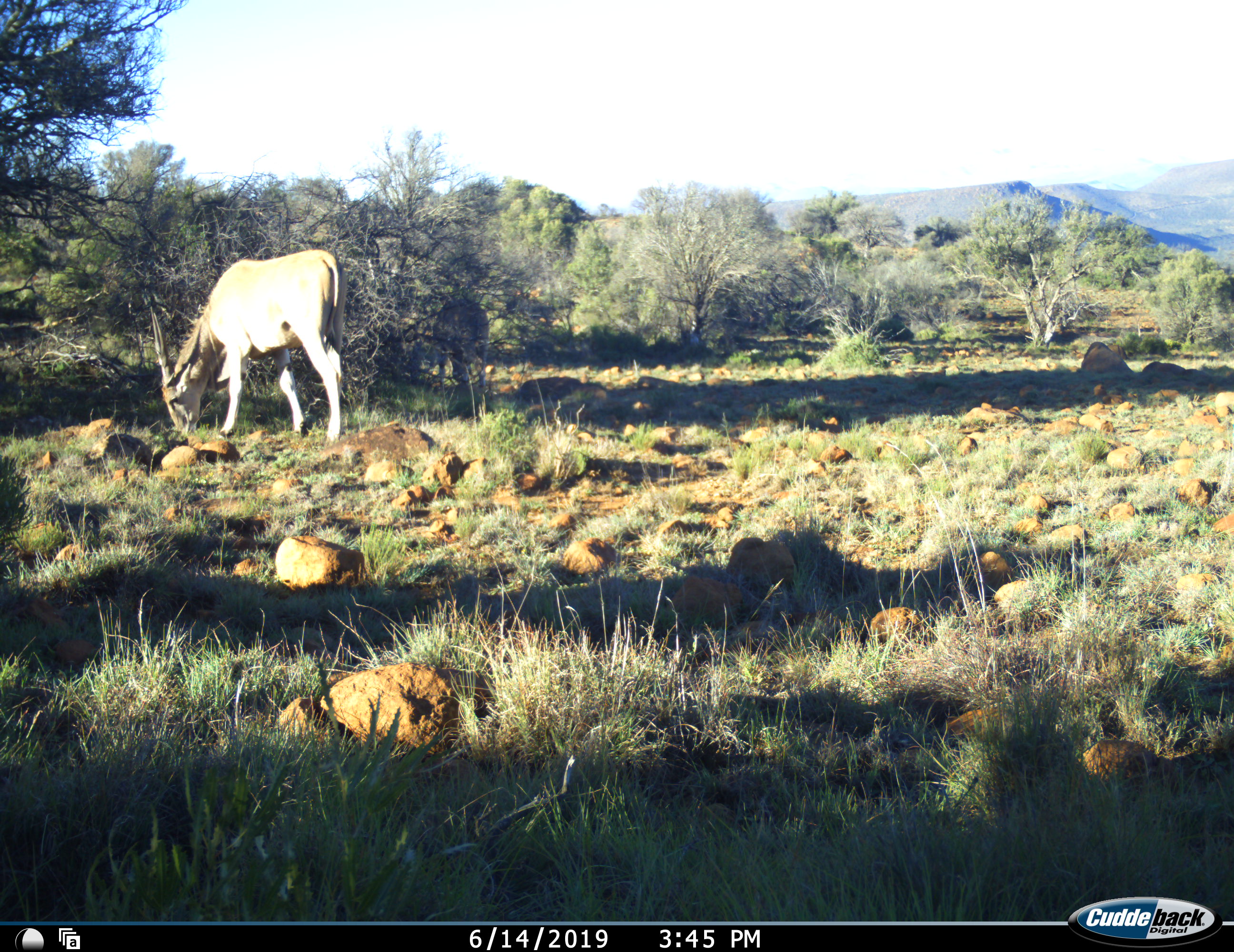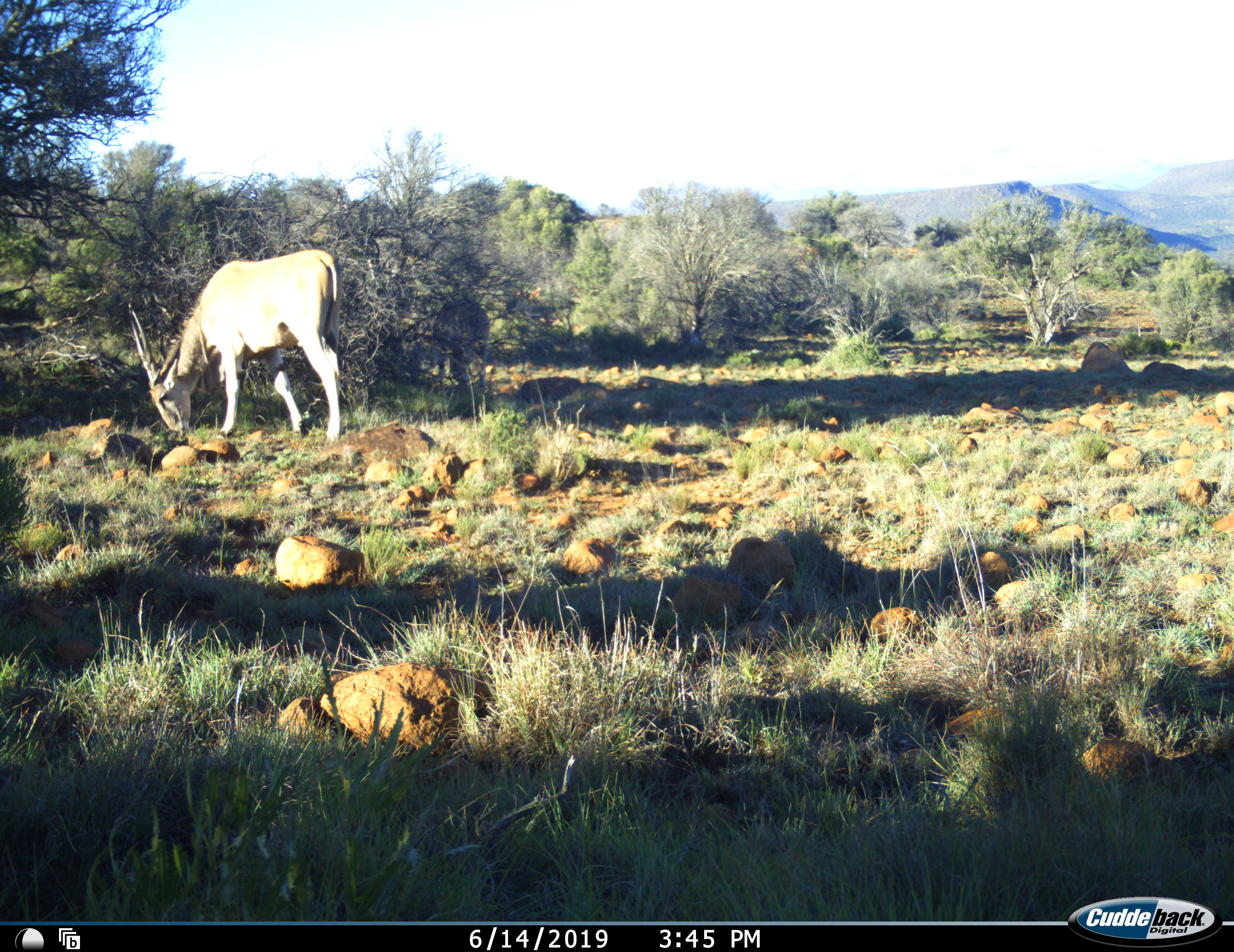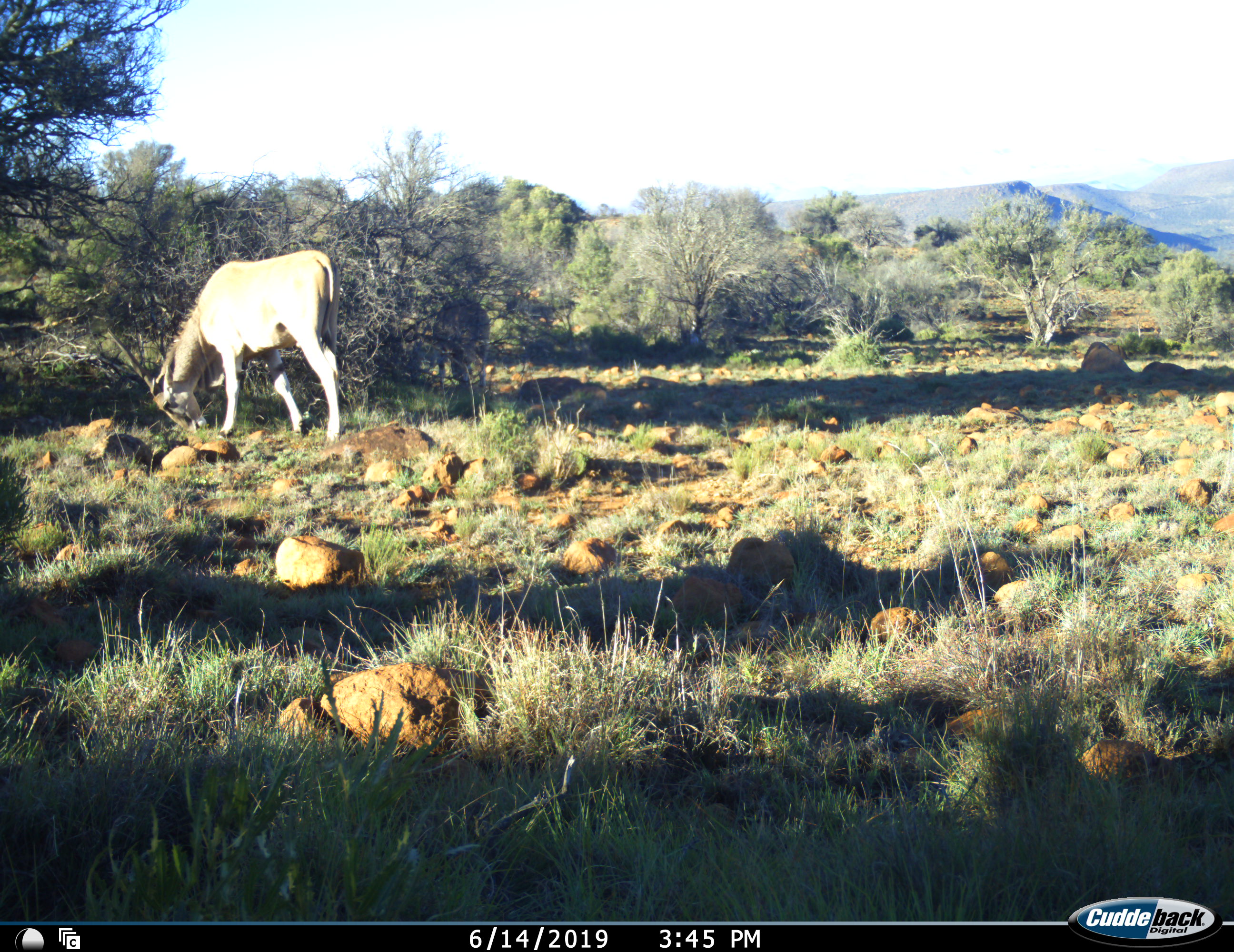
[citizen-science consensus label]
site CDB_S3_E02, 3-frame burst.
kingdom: Animalia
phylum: Chordata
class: Mammalia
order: Artiodactyla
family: Bovidae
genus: Tragelaphus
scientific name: Tragelaphus oryx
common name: eland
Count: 1.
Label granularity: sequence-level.